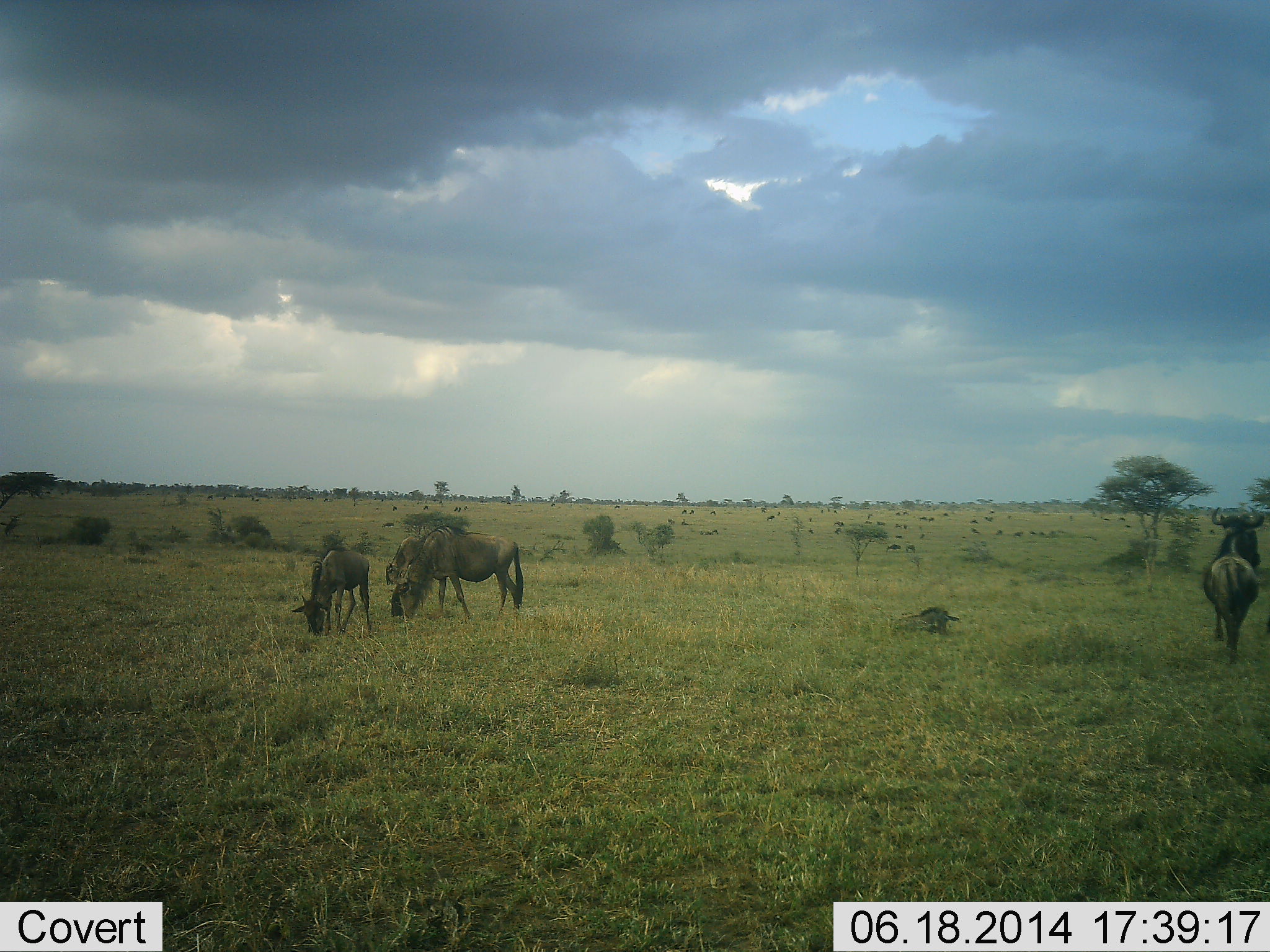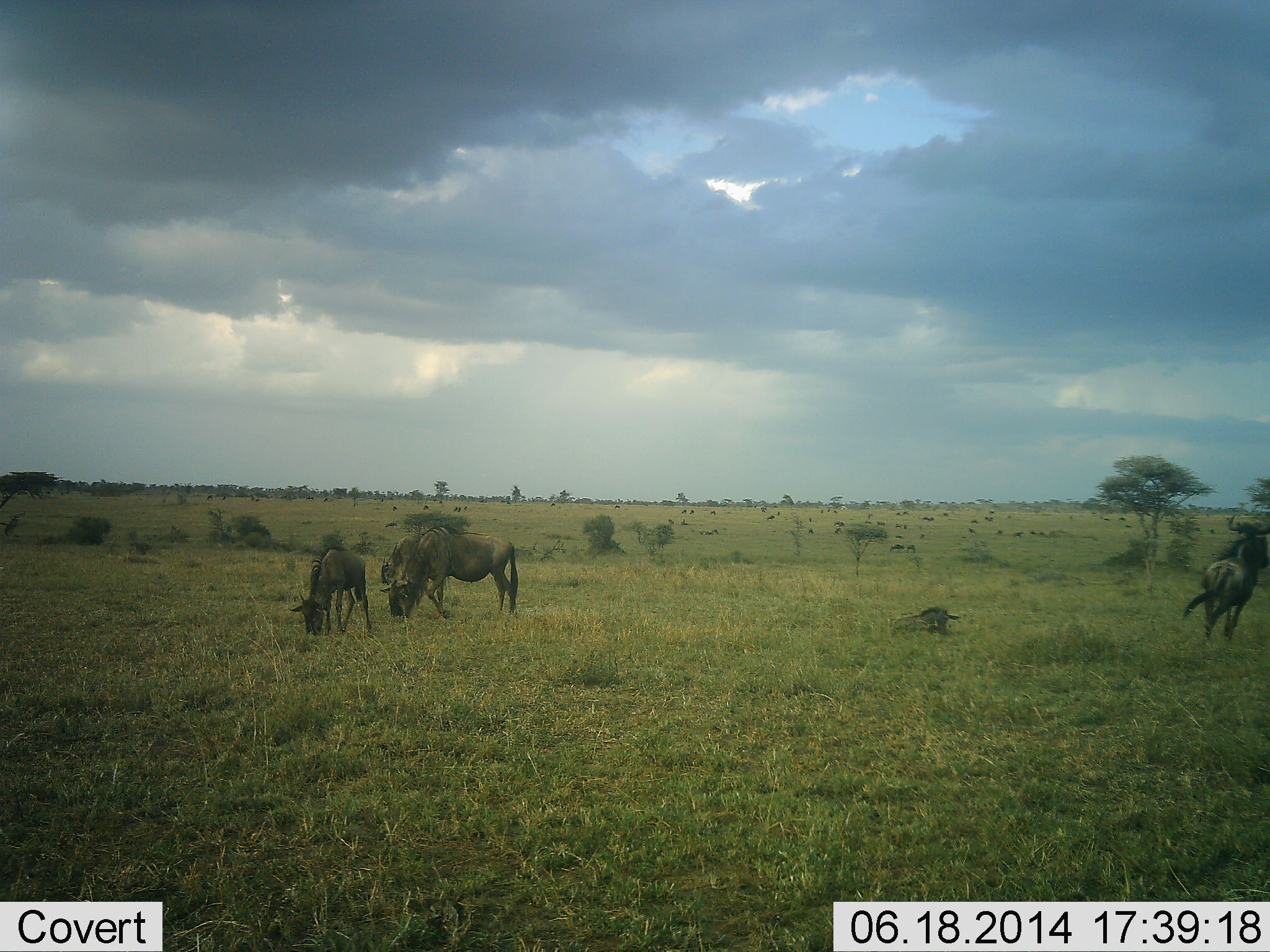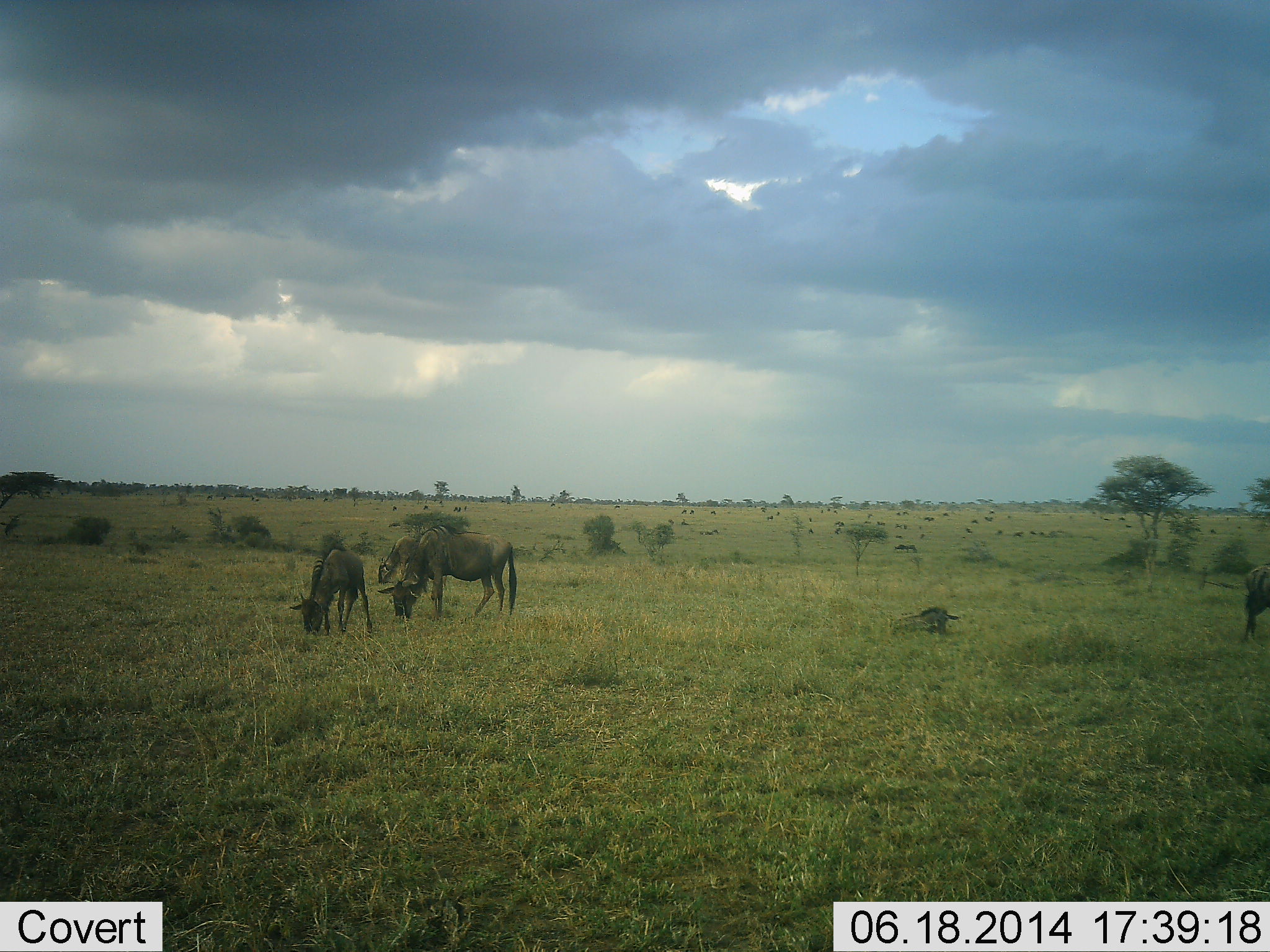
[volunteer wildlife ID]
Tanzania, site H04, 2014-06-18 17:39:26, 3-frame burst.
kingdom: Animalia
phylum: Chordata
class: Mammalia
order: Artiodactyla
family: Bovidae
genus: Connochaetes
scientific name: Connochaetes taurinus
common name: blue wildebeest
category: wildebeest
Wildebeest (blue wildebeest) (Connochaetes taurinus), count 5. Behavior (volunteer vote fractions): standing 20%, resting 30%, moving 70%, interacting 0%. Young present (vote fraction): 20%. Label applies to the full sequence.